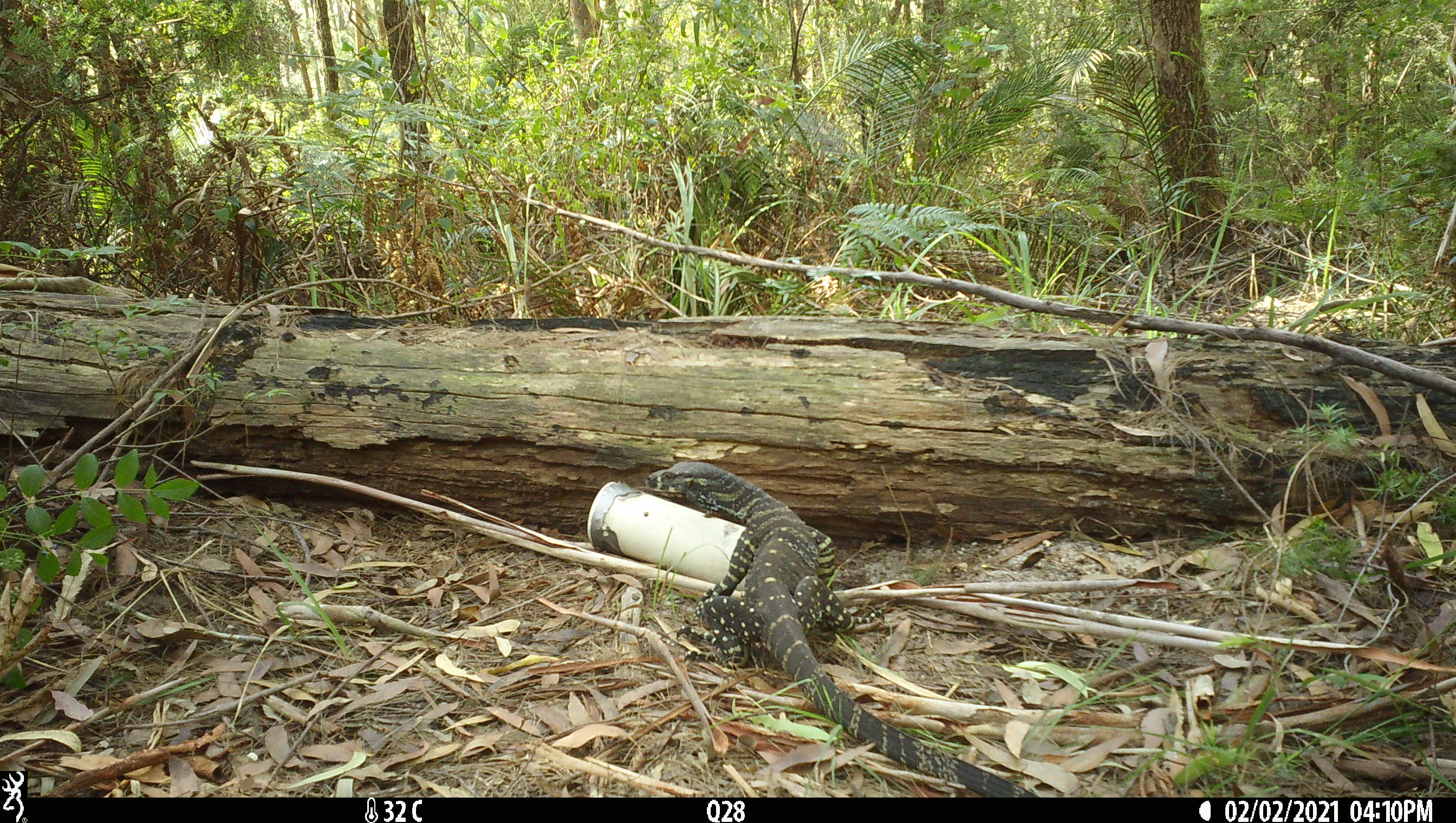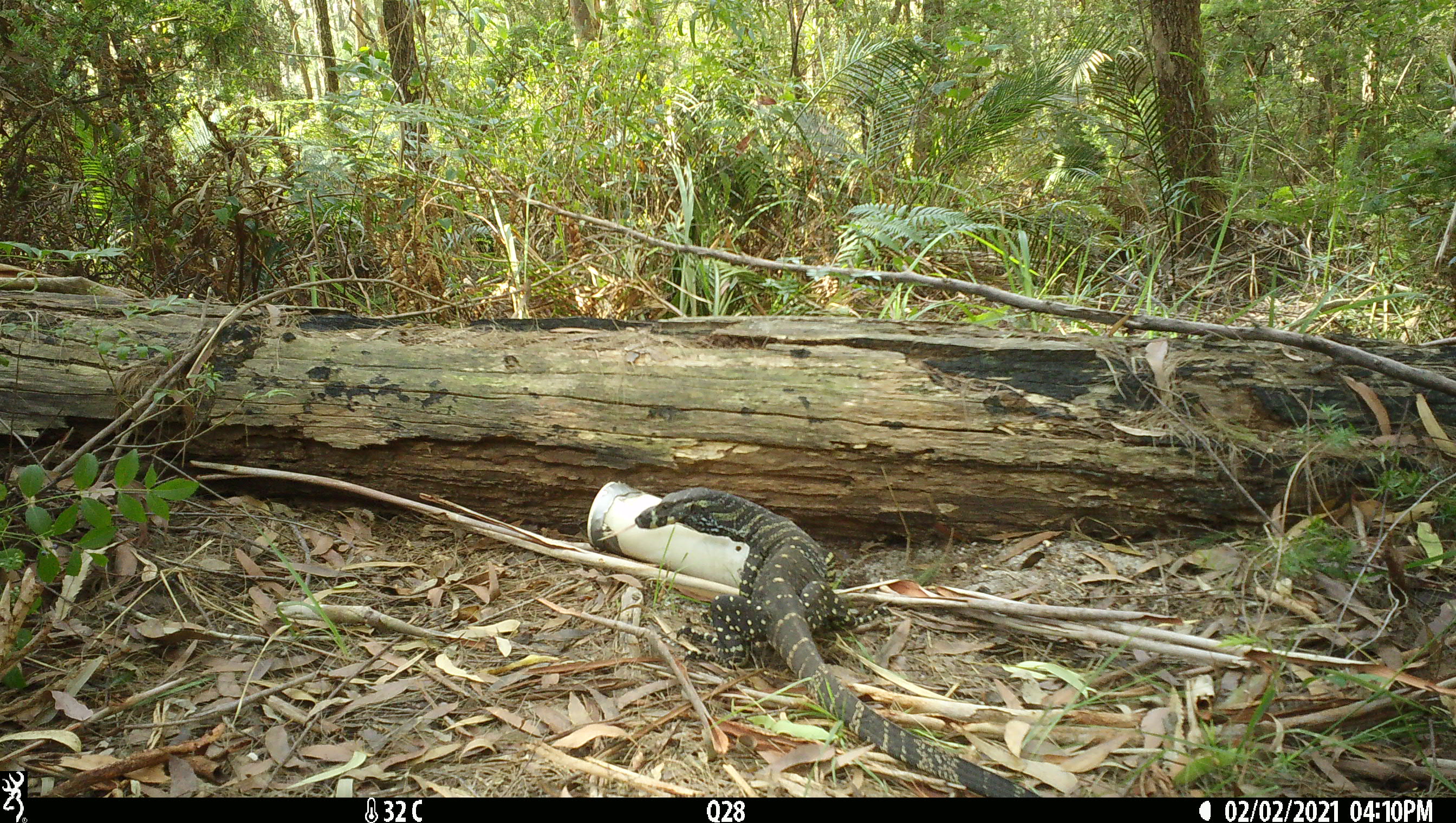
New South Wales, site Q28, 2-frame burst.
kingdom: Animalia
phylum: Chordata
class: Reptilia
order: Squamata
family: Varanidae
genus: Varanus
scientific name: Varanus varius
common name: lace monitor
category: goanna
Goanna (lace monitor) (Varanus varius).